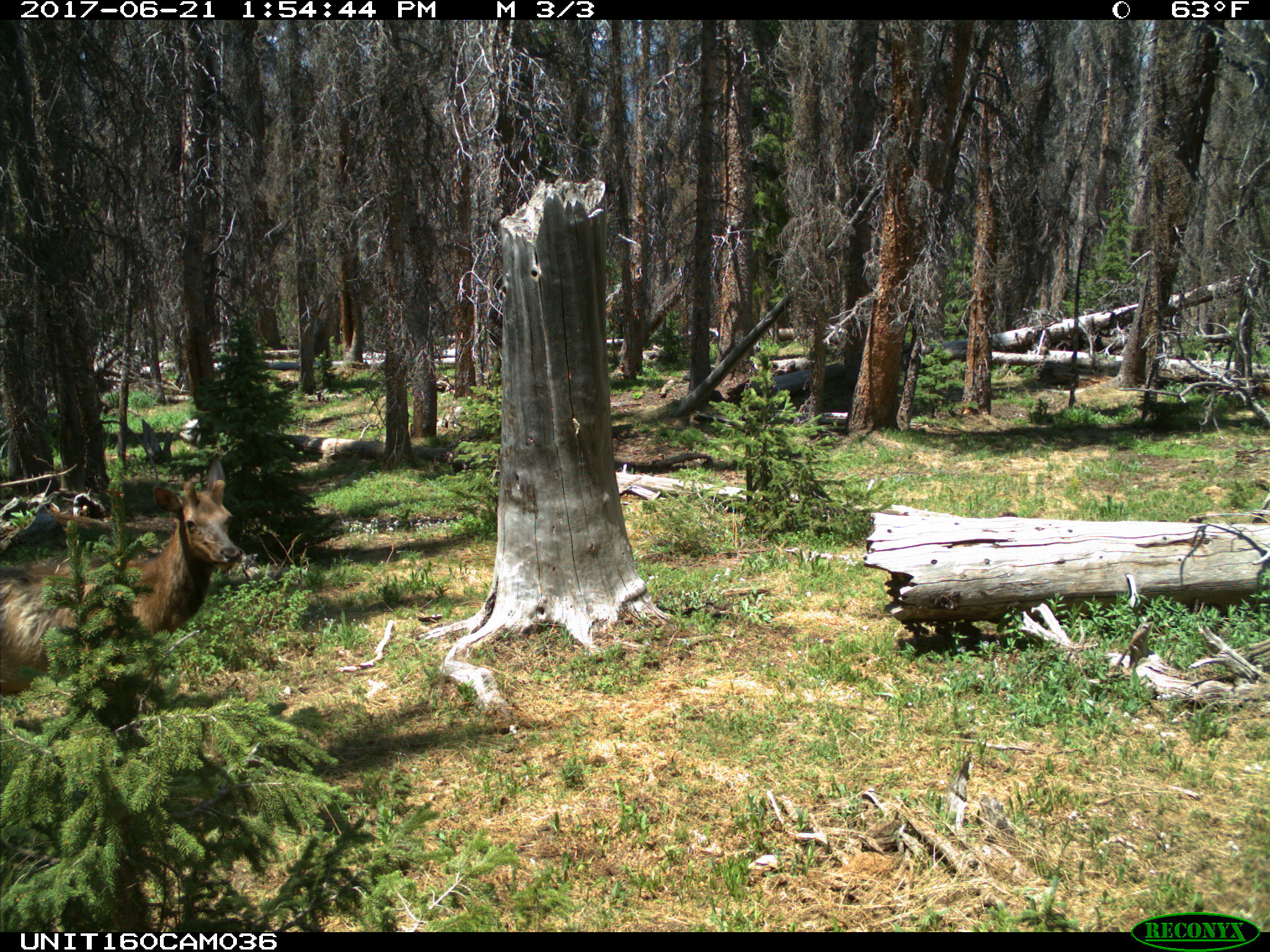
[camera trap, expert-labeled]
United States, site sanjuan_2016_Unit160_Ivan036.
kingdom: Animalia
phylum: Chordata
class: Mammalia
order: Artiodactyla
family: Cervidae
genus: Cervus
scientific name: Cervus elaphus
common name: red deer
Cervus elaphus (red deer).